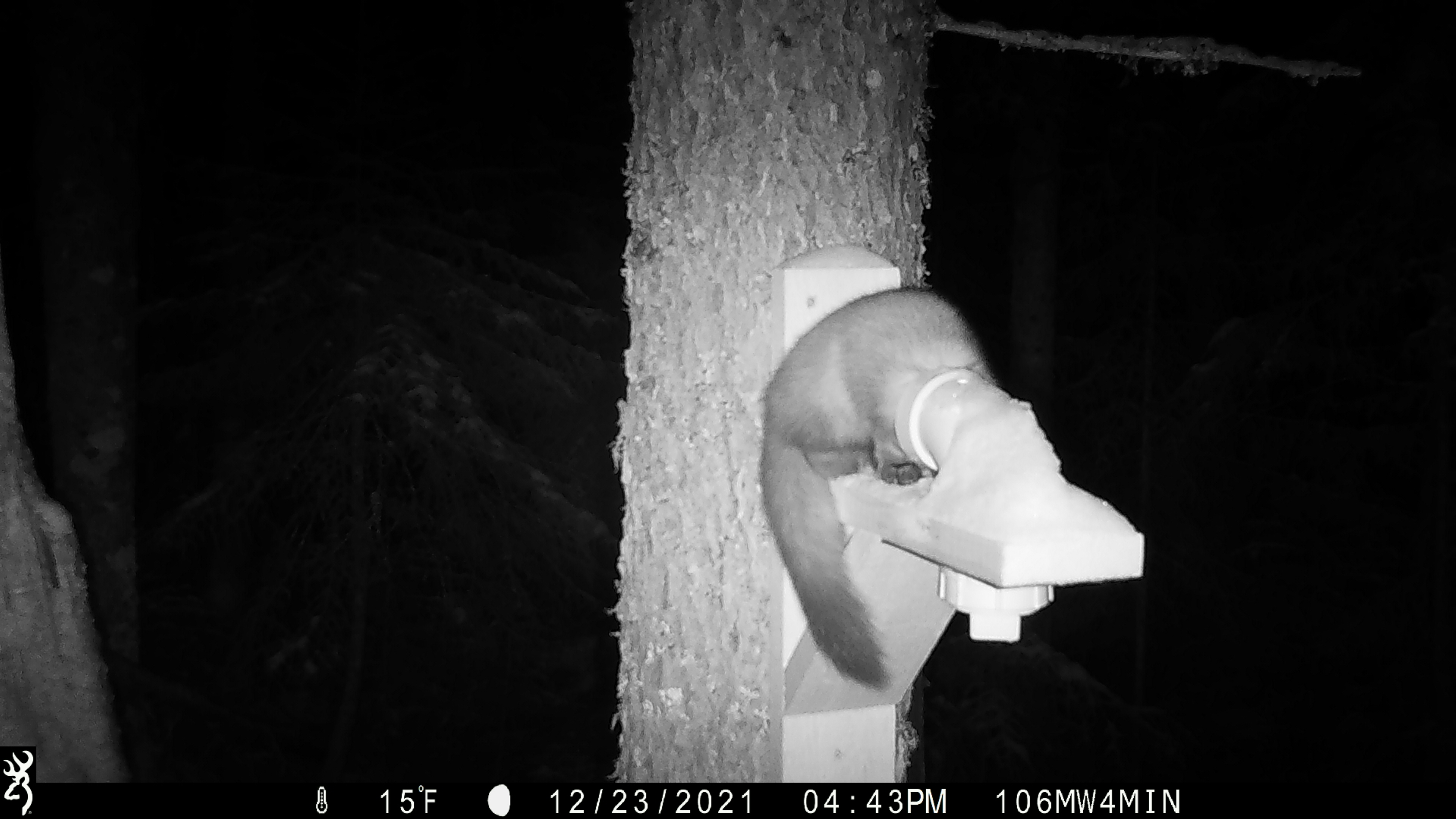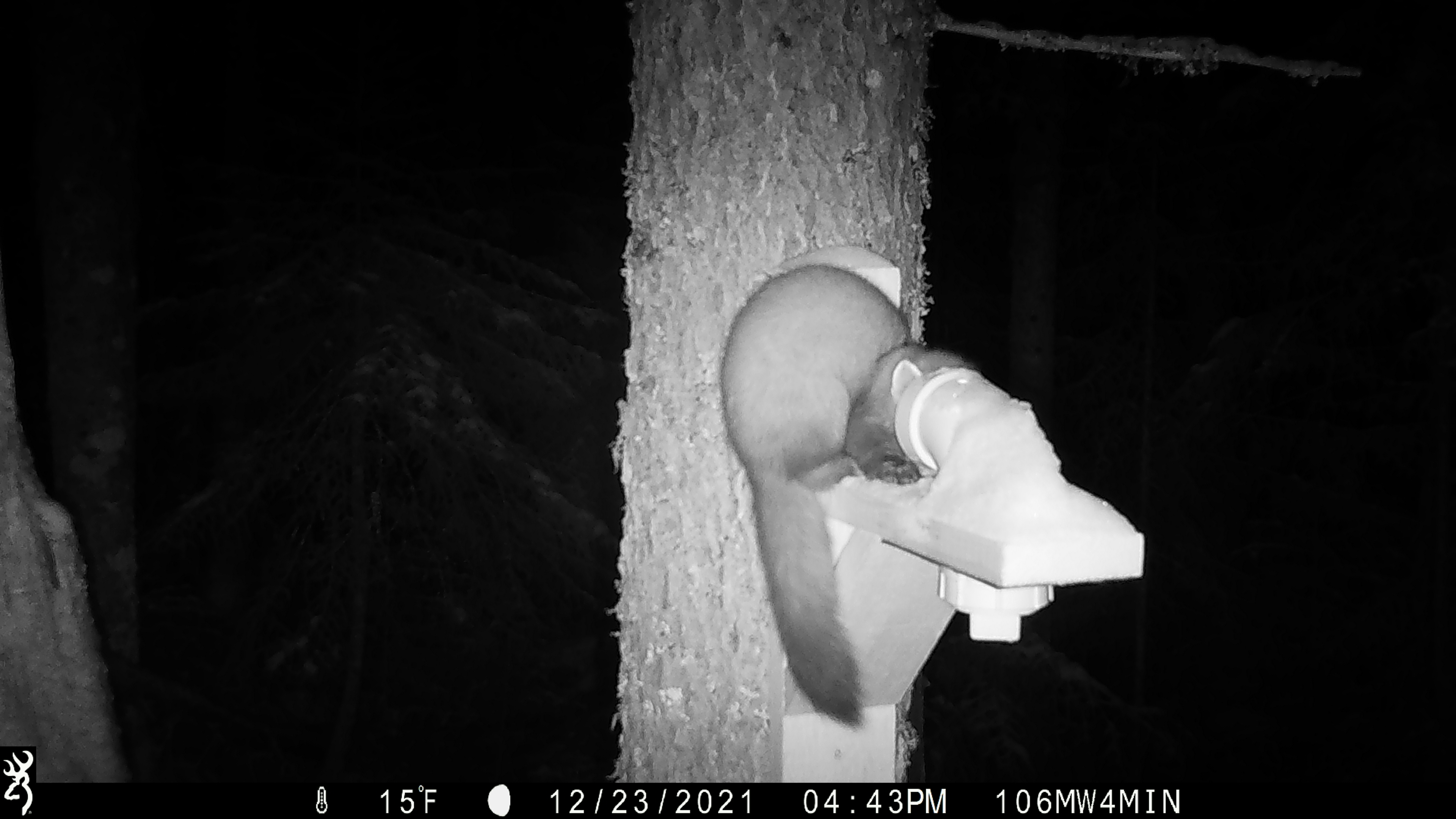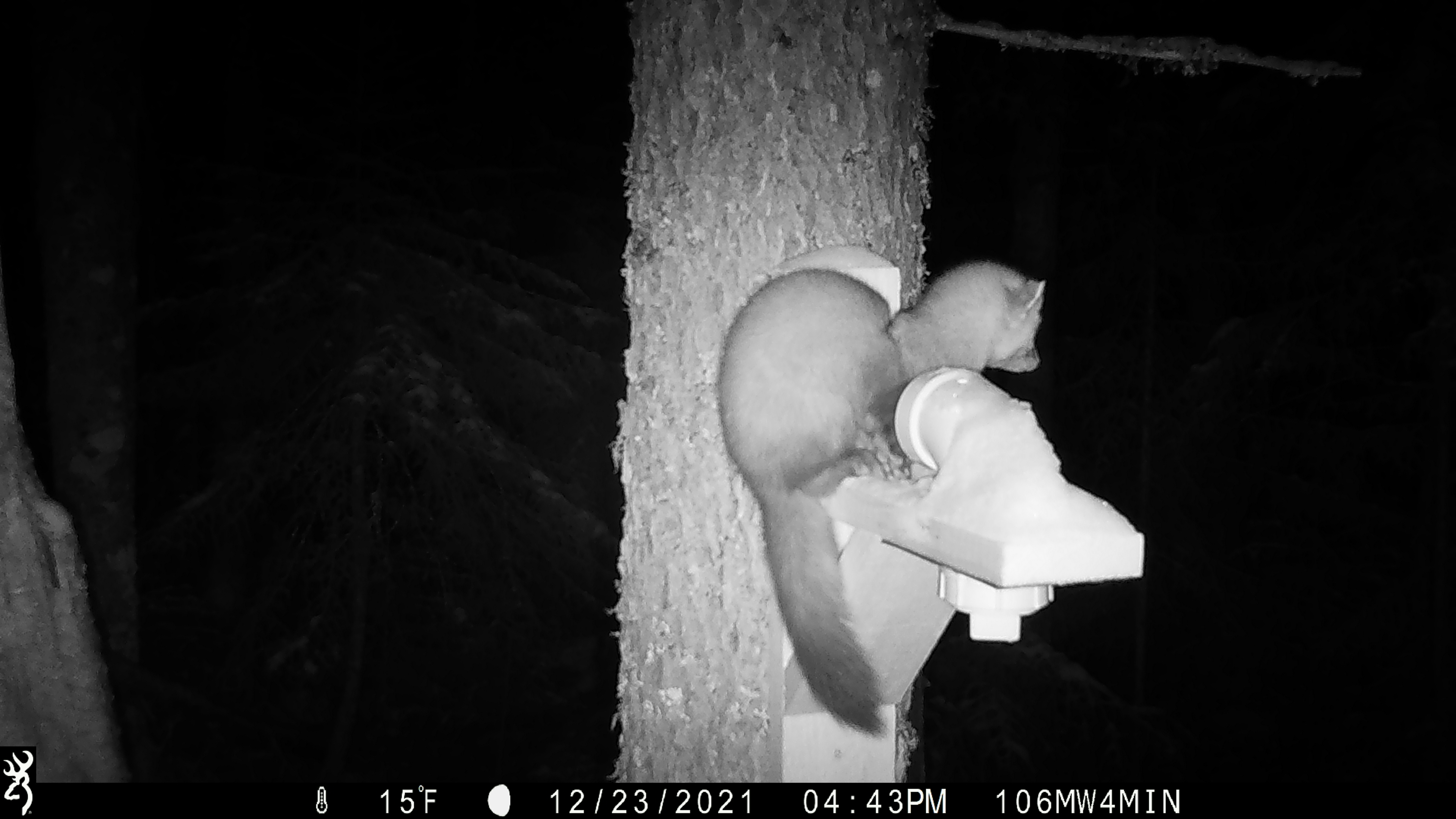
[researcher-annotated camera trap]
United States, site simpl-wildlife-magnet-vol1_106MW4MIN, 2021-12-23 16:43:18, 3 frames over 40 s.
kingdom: Animalia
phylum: Chordata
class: Mammalia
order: Carnivora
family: Mustelidae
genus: Martes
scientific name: Martes americana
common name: american marten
American marten (Martes americana).